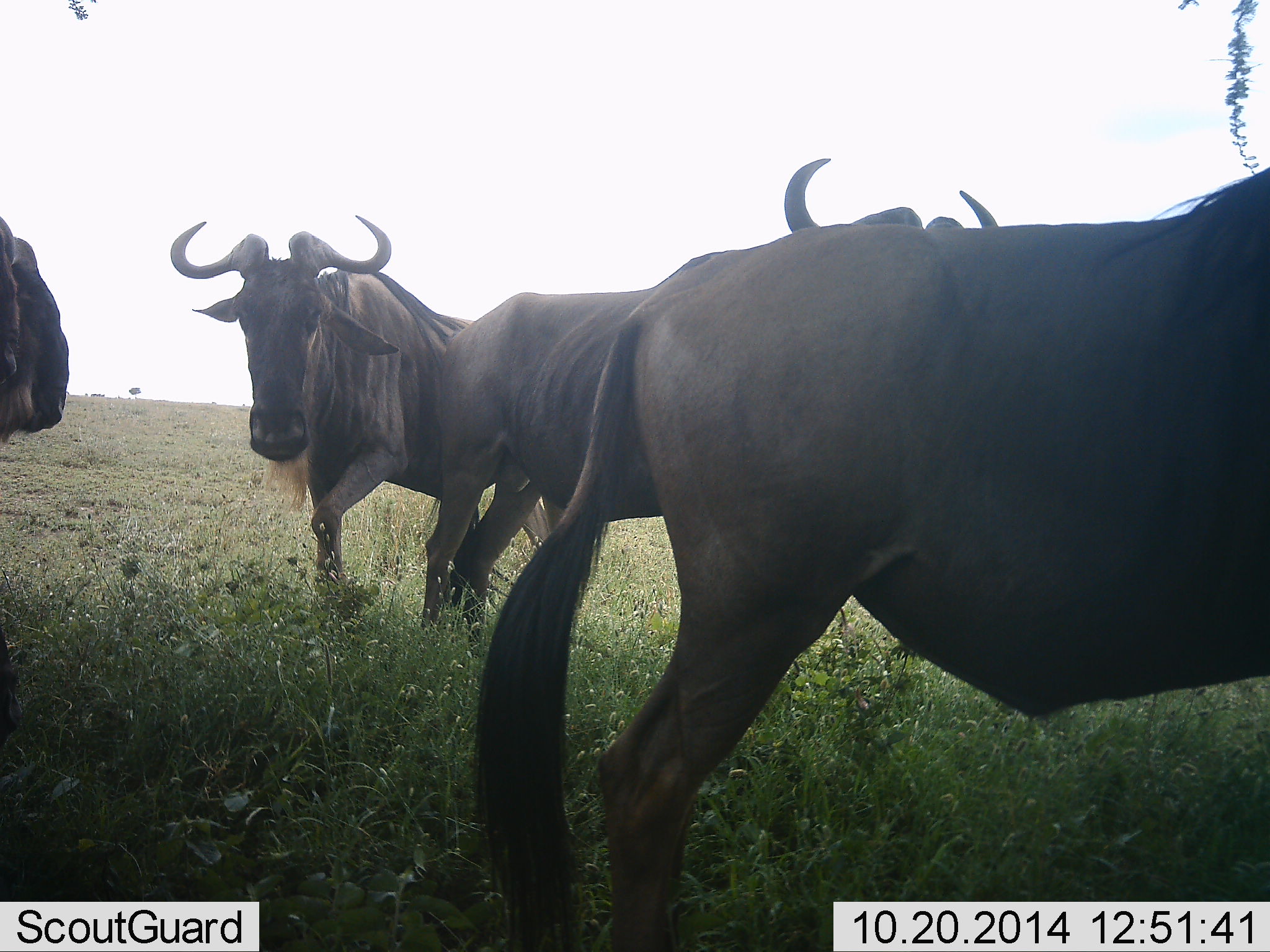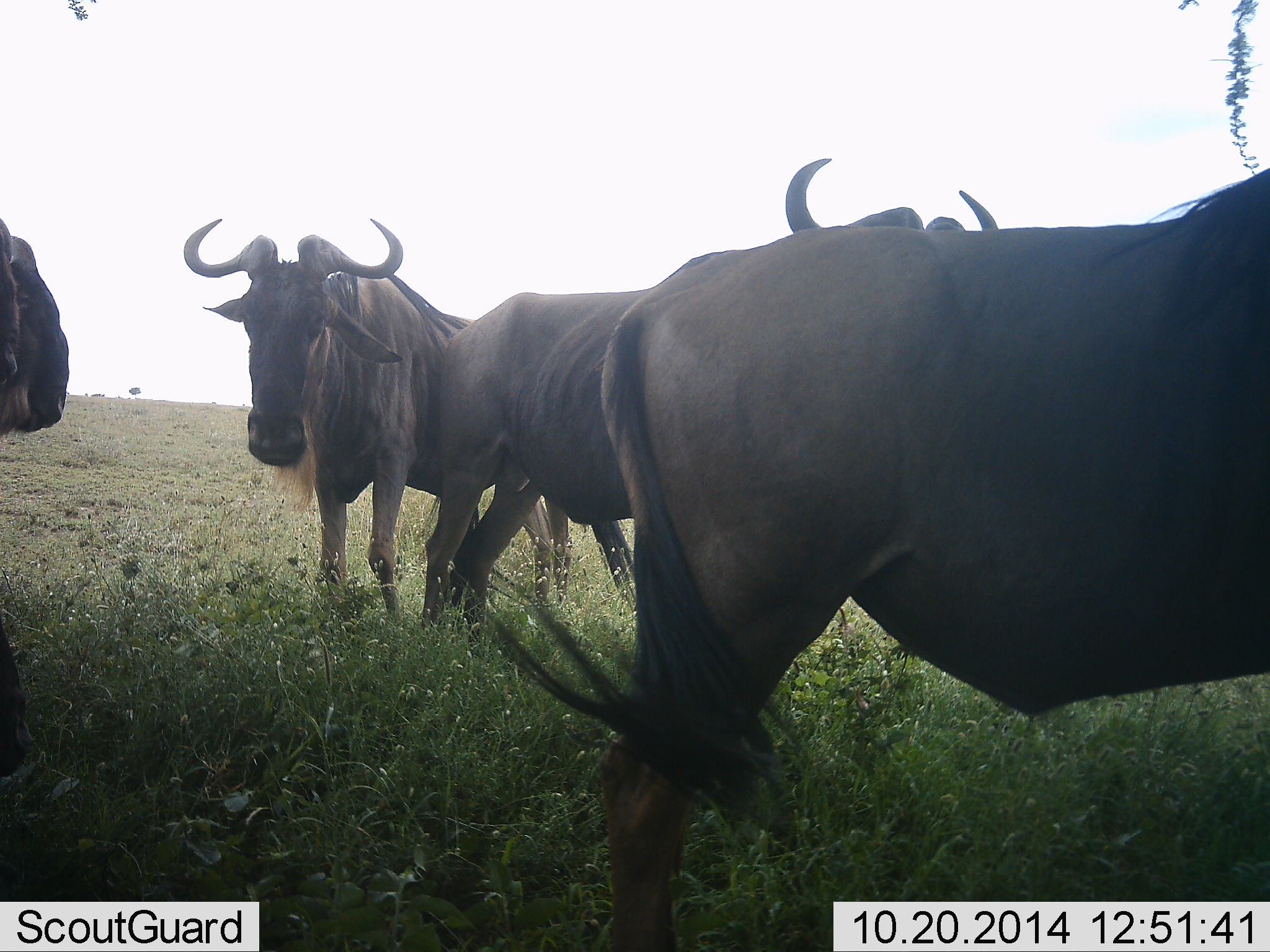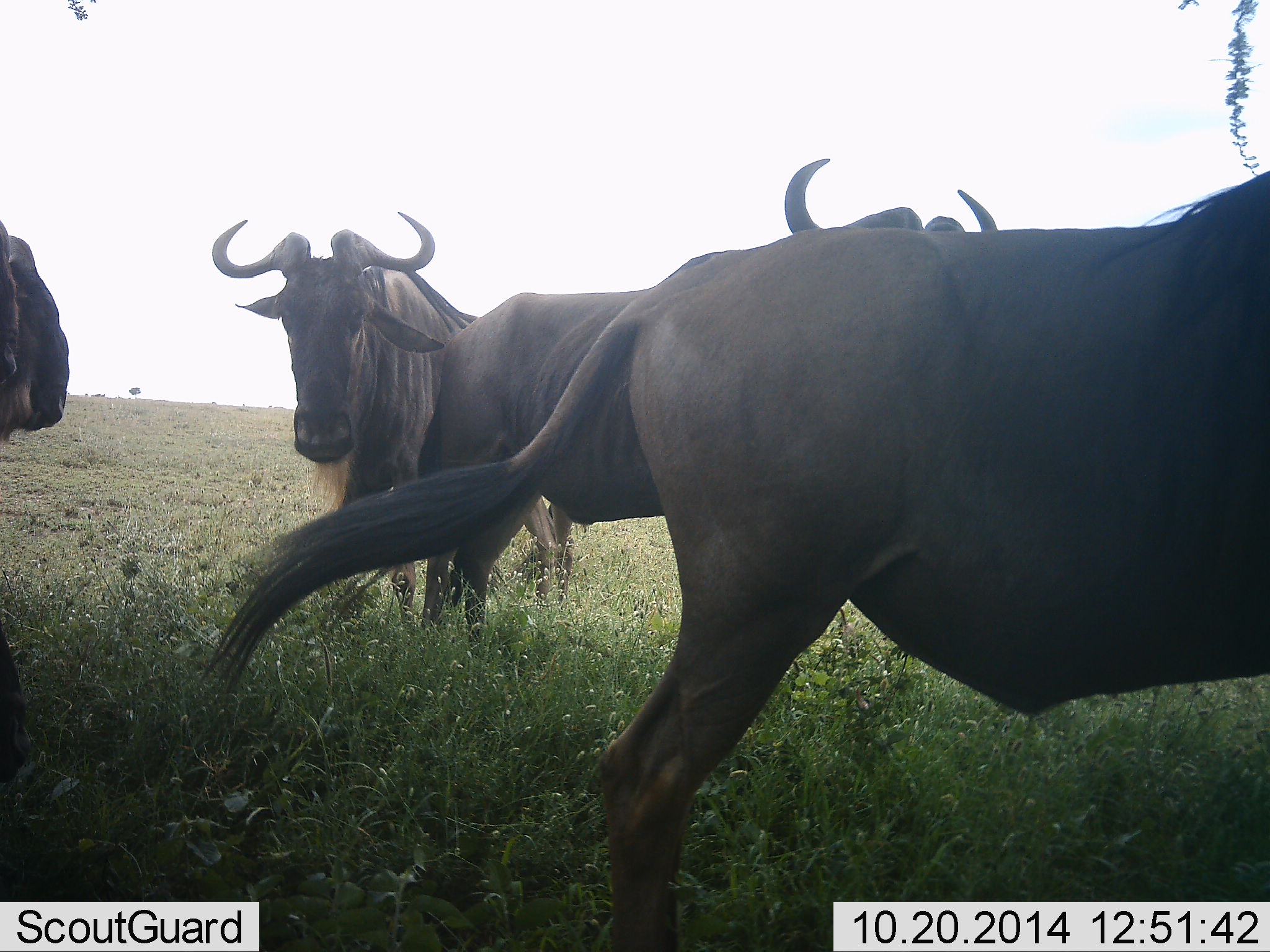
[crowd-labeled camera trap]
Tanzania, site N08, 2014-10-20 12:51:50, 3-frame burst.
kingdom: Animalia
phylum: Chordata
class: Mammalia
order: Artiodactyla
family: Bovidae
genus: Connochaetes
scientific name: Connochaetes taurinus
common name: blue wildebeest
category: wildebeest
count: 4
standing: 90%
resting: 10%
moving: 20%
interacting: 0%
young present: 0%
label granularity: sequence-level